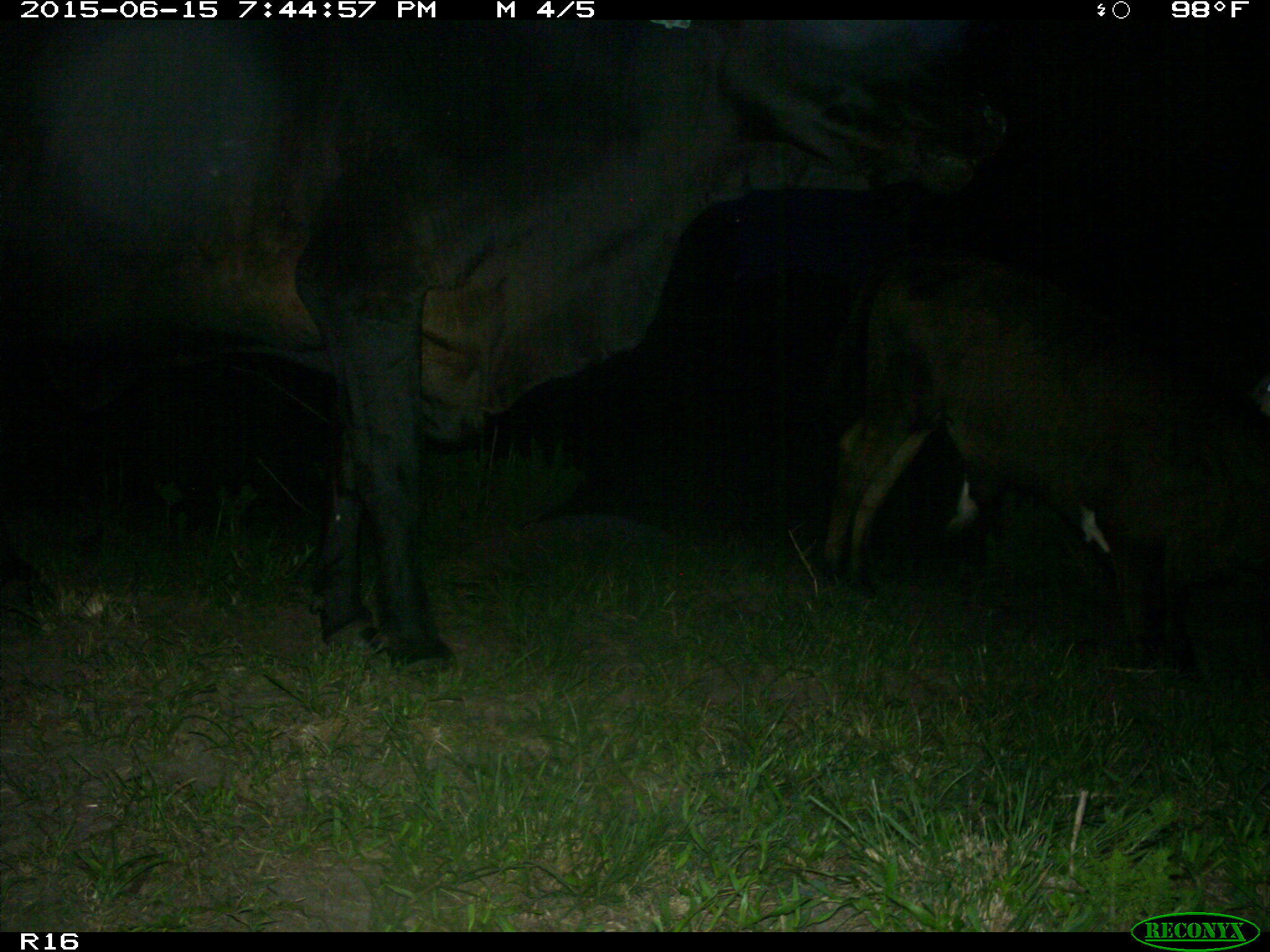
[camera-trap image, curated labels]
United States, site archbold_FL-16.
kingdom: Animalia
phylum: Chordata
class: Mammalia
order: Artiodactyla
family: Bovidae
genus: Bos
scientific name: Bos taurus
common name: domestic cow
Bos taurus (domestic cow).